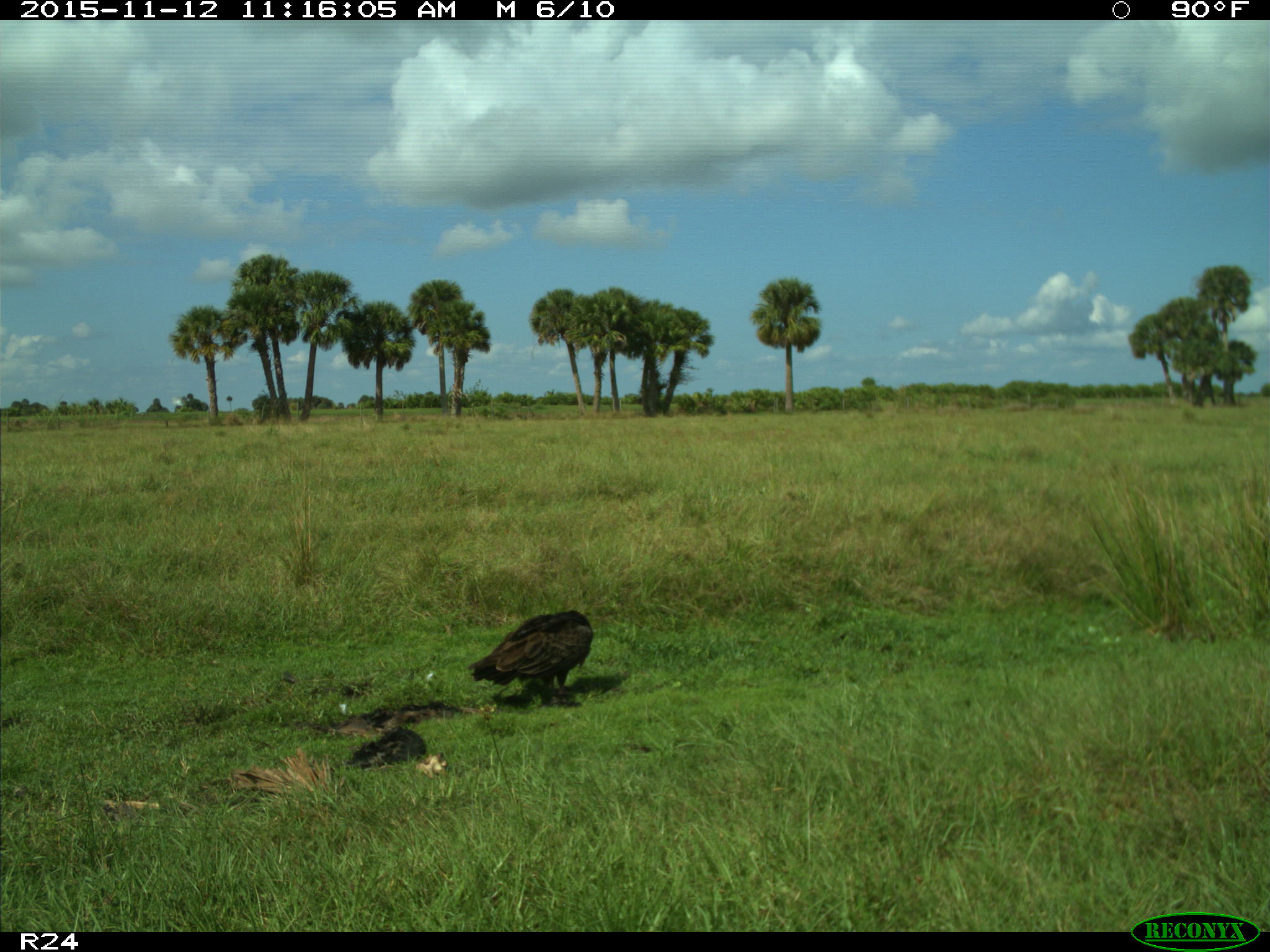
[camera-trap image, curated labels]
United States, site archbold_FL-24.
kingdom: Animalia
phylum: Chordata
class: Aves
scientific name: Aves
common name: birds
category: unidentified bird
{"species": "unidentified bird (birds) (Aves)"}